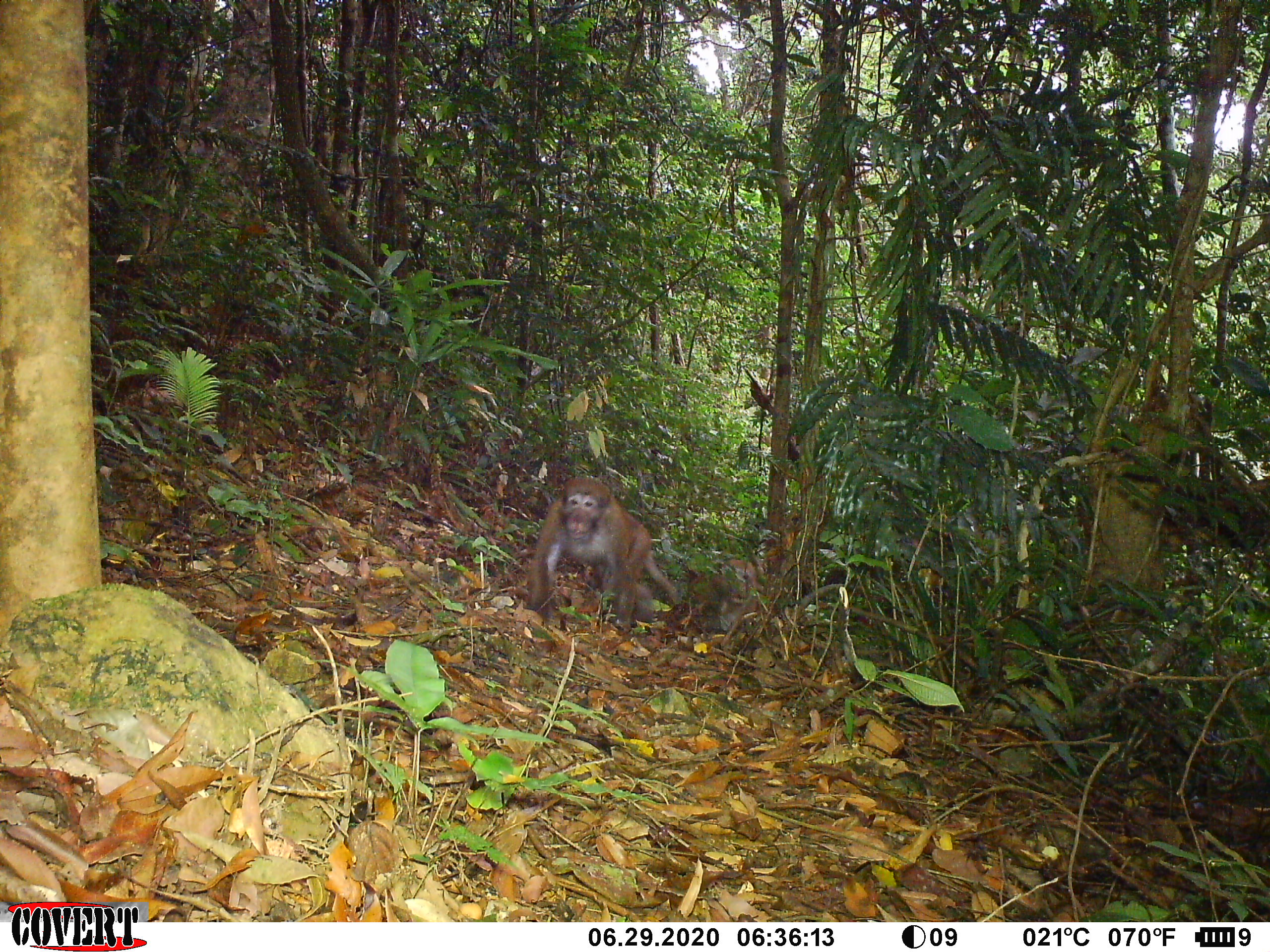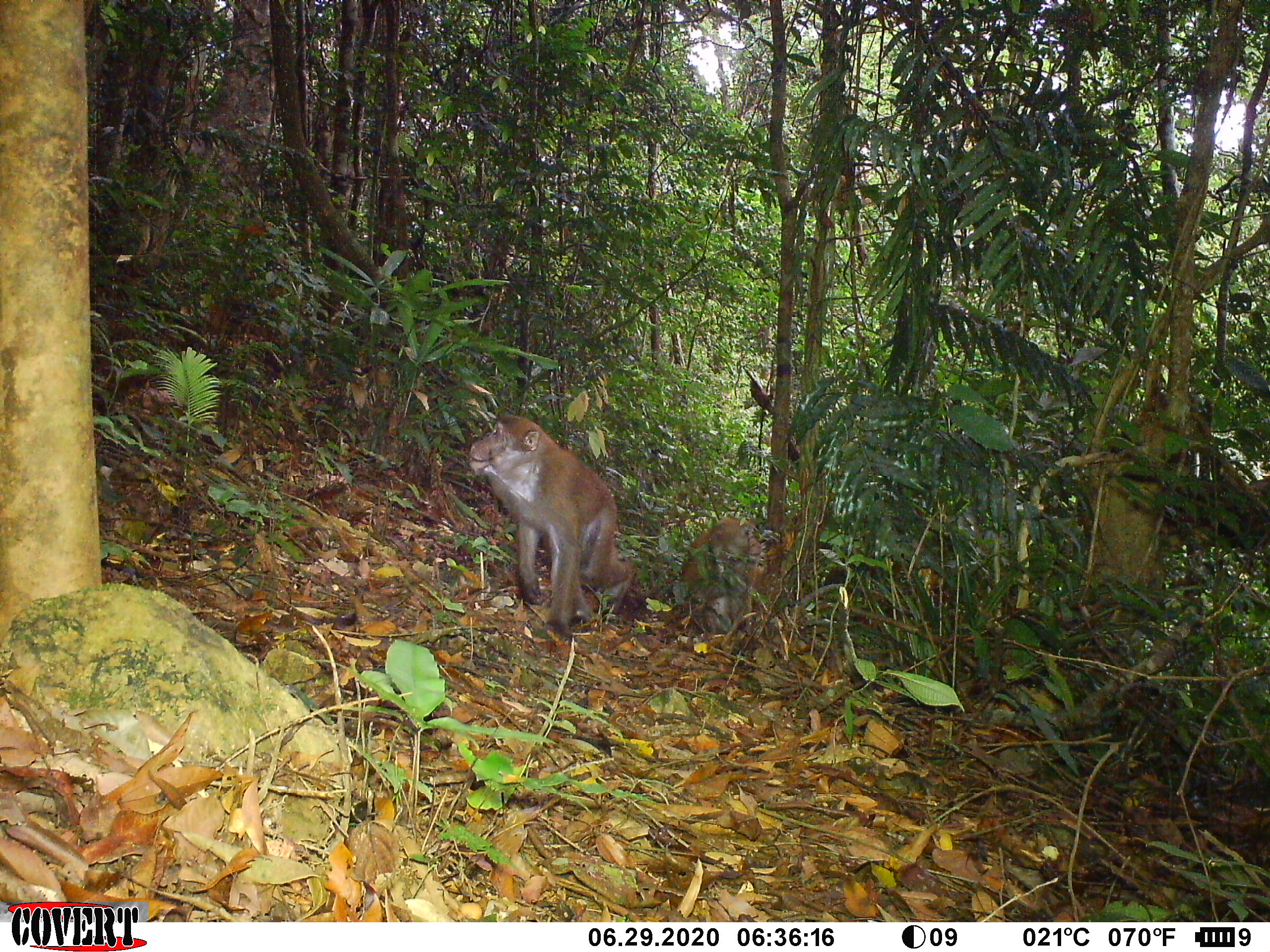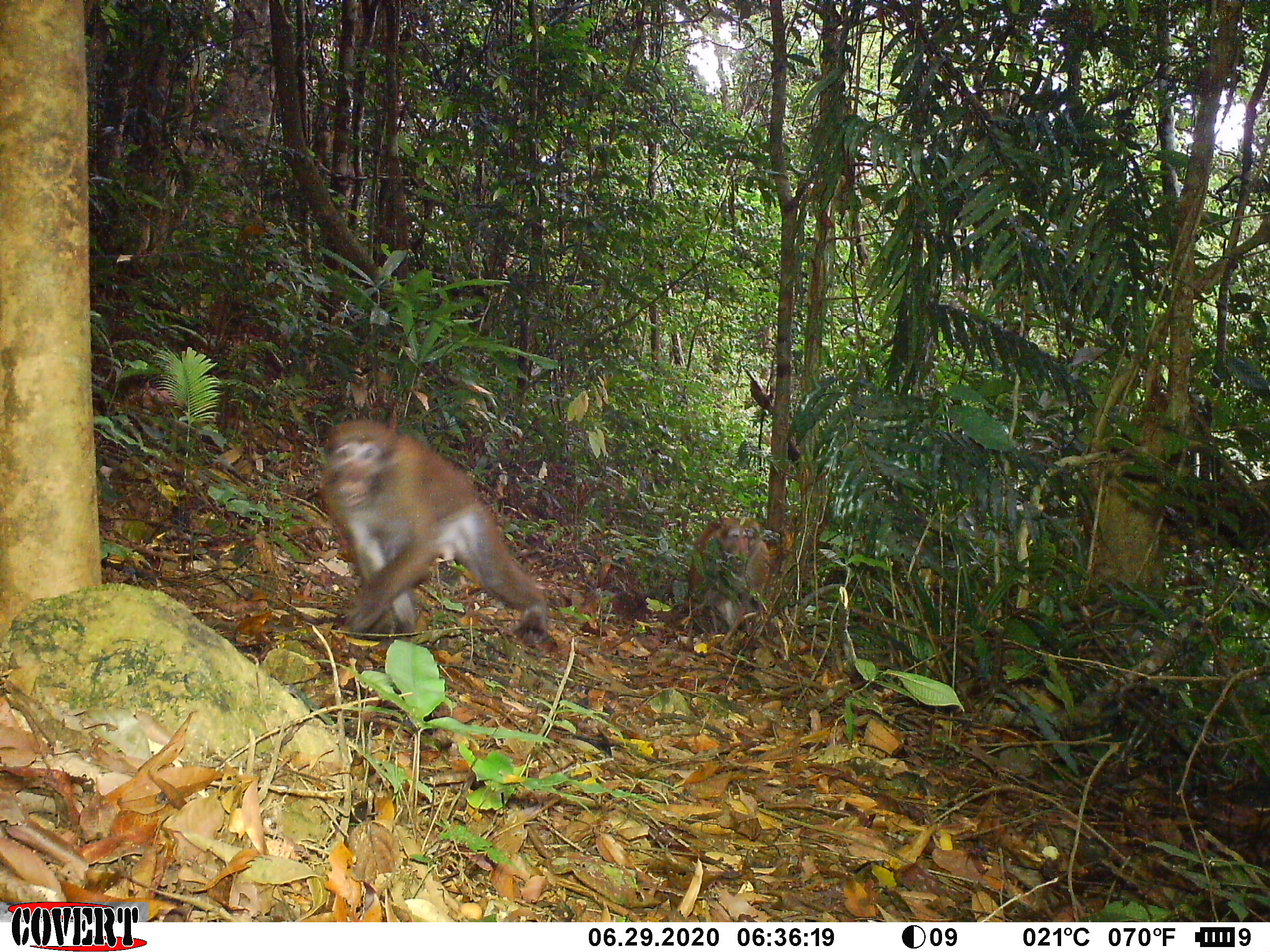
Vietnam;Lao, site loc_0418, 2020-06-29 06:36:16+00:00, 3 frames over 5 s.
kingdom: Animalia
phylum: Chordata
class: Mammalia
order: Primates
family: Cercopithecidae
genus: Macaca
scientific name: Macaca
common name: macaques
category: assam or rhesus macaque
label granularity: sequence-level